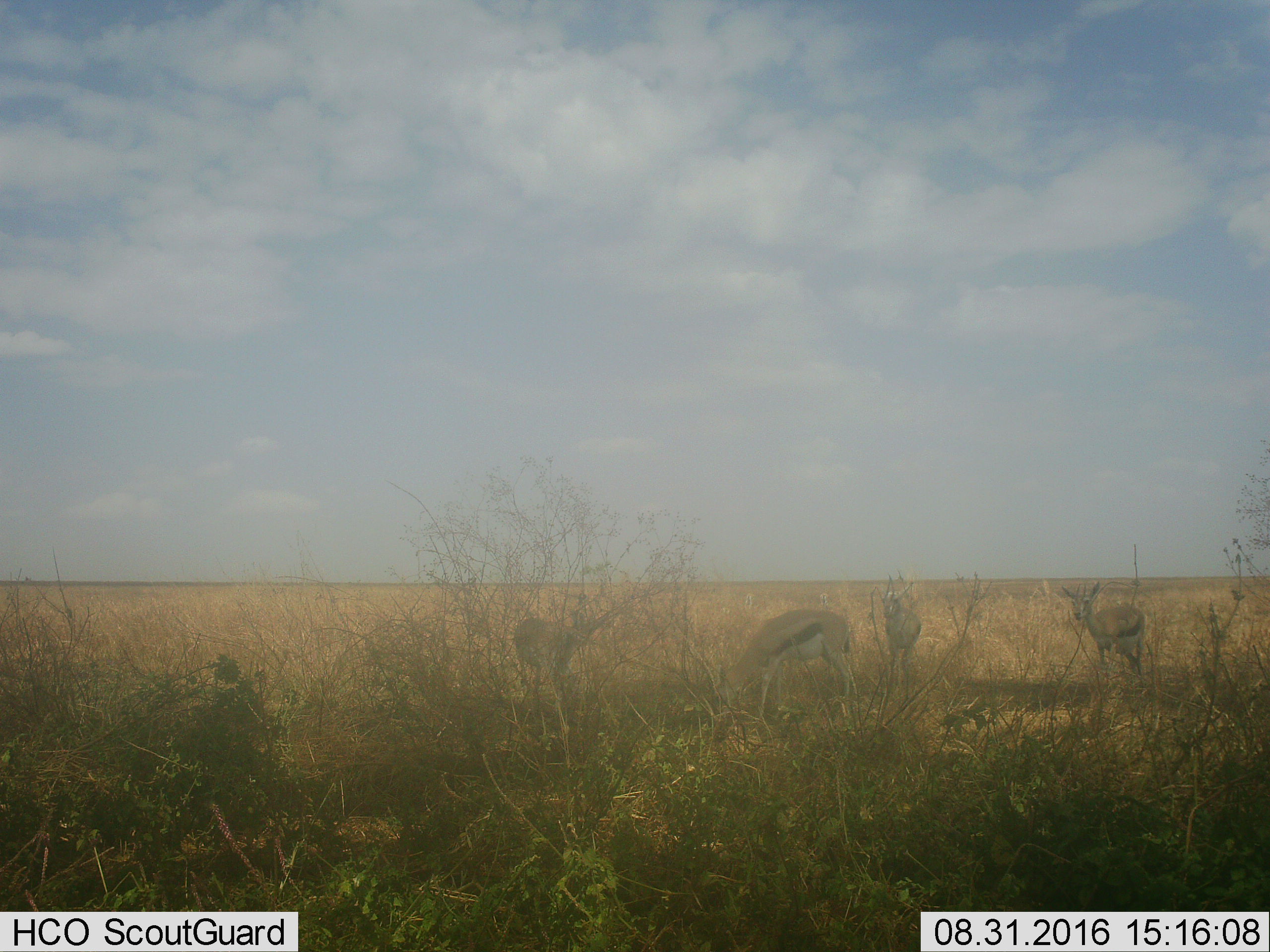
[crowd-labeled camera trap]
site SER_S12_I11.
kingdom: Animalia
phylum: Chordata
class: Mammalia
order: Artiodactyla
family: Bovidae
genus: Eudorcas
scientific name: Eudorcas thomsonii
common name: thomson's gazelle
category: gazellethomsons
Gazellethomsons (thomson's gazelle) (Eudorcas thomsonii), count 4. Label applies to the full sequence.